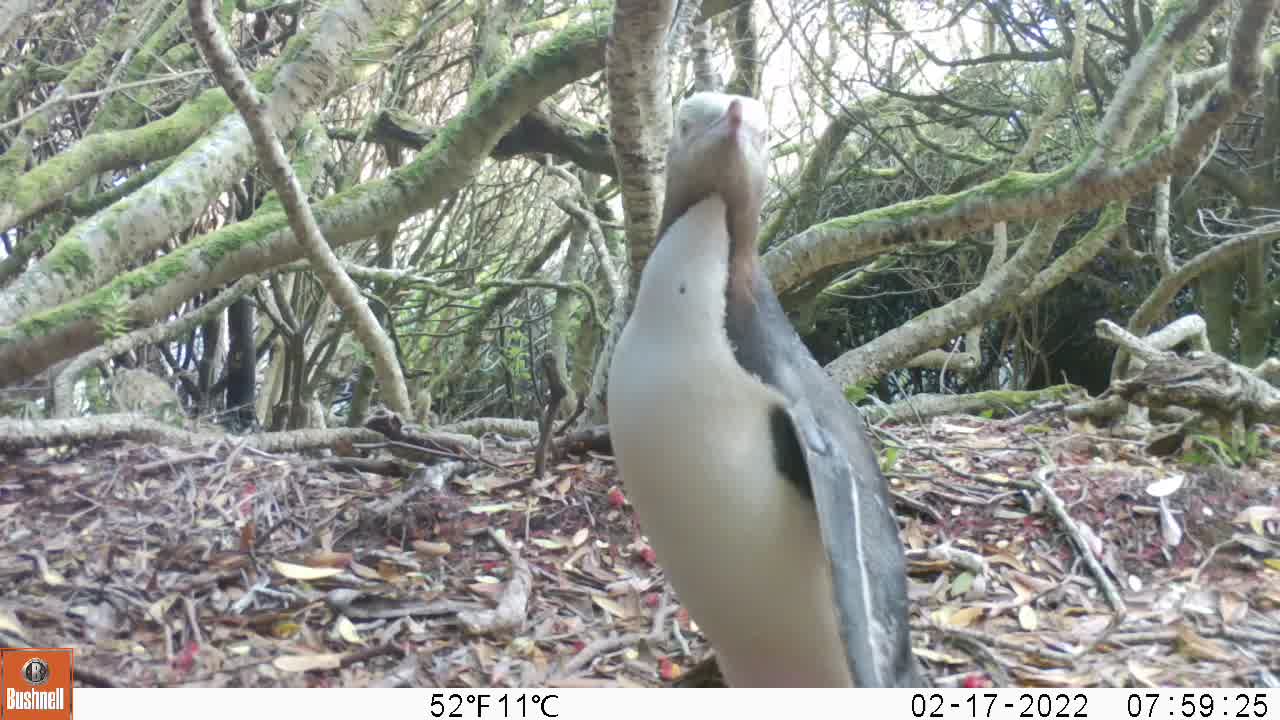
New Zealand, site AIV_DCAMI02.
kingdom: Animalia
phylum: Chordata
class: Aves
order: Sphenisciformes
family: Spheniscidae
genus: Megadyptes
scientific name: Megadyptes antipodes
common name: yellow-eyed penguin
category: yellow eyed penguin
Yellow eyed penguin (yellow-eyed penguin) (Megadyptes antipodes).